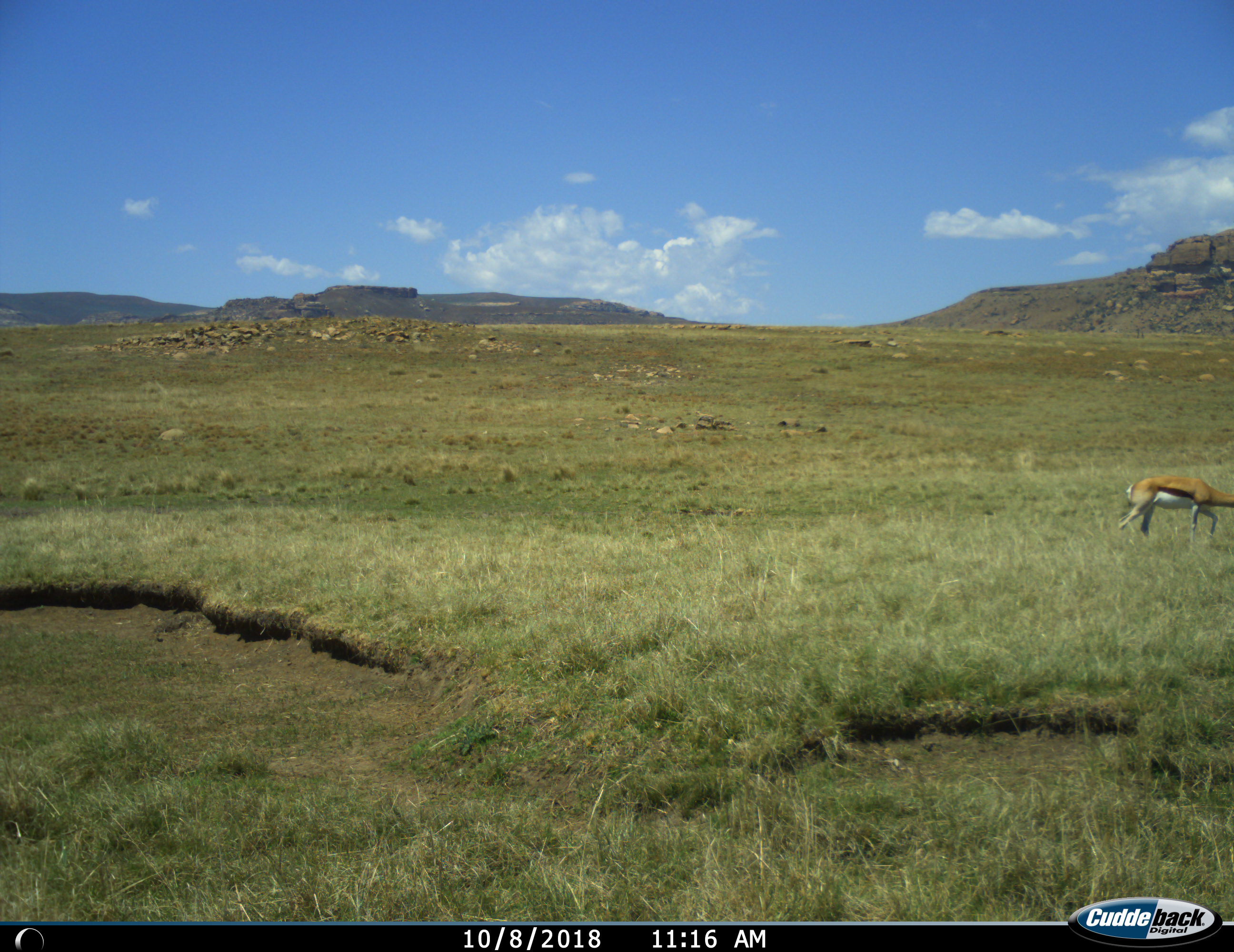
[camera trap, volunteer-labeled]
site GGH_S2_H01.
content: unidentified animal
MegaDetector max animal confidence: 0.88